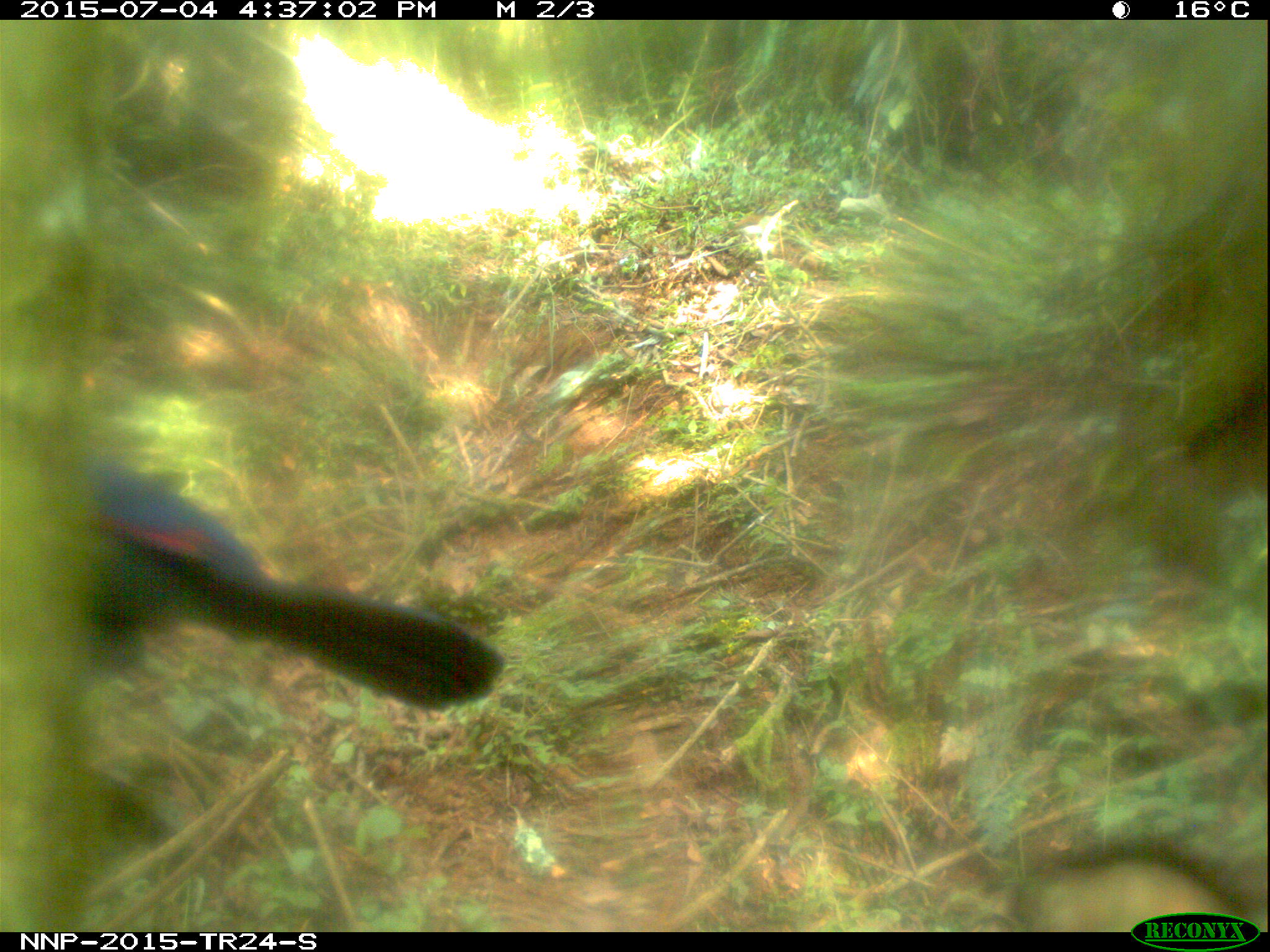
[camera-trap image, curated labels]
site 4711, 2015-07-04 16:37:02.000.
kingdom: Animalia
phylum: Chordata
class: Aves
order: Musophagiformes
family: Musophagidae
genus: Ruwenzorornis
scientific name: Ruwenzorornis johnstoni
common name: rwenzori turaco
Ruwenzorornis johnstoni (rwenzori turaco), count 1.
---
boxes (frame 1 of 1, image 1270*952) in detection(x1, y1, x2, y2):
ruwenzorornis johnstoni: detection(91, 450, 502, 714)